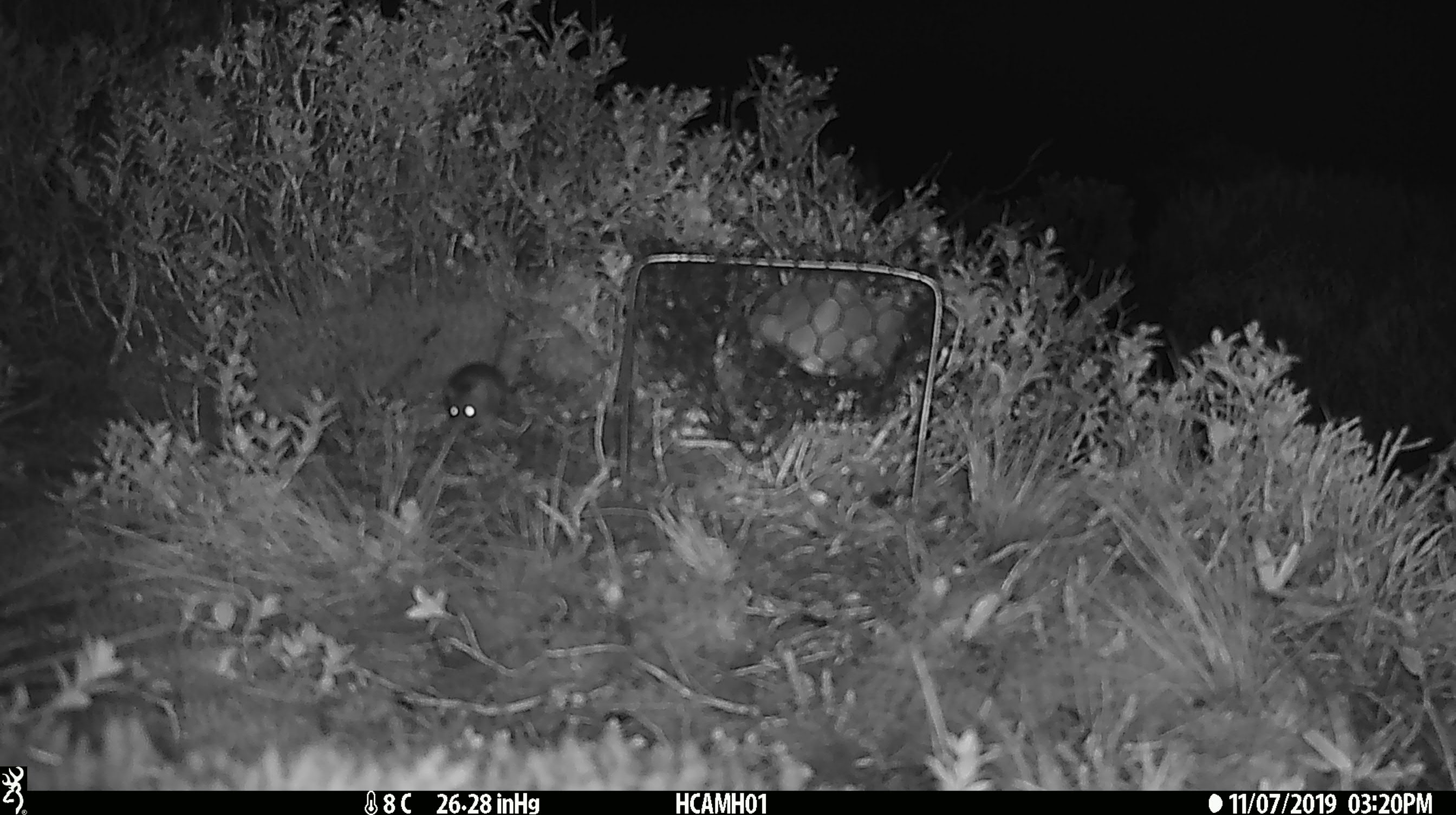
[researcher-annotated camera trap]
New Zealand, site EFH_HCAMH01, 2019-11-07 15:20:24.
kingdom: Animalia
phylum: Chordata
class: Mammalia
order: Rodentia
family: Muridae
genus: Mus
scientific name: Mus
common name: mouse